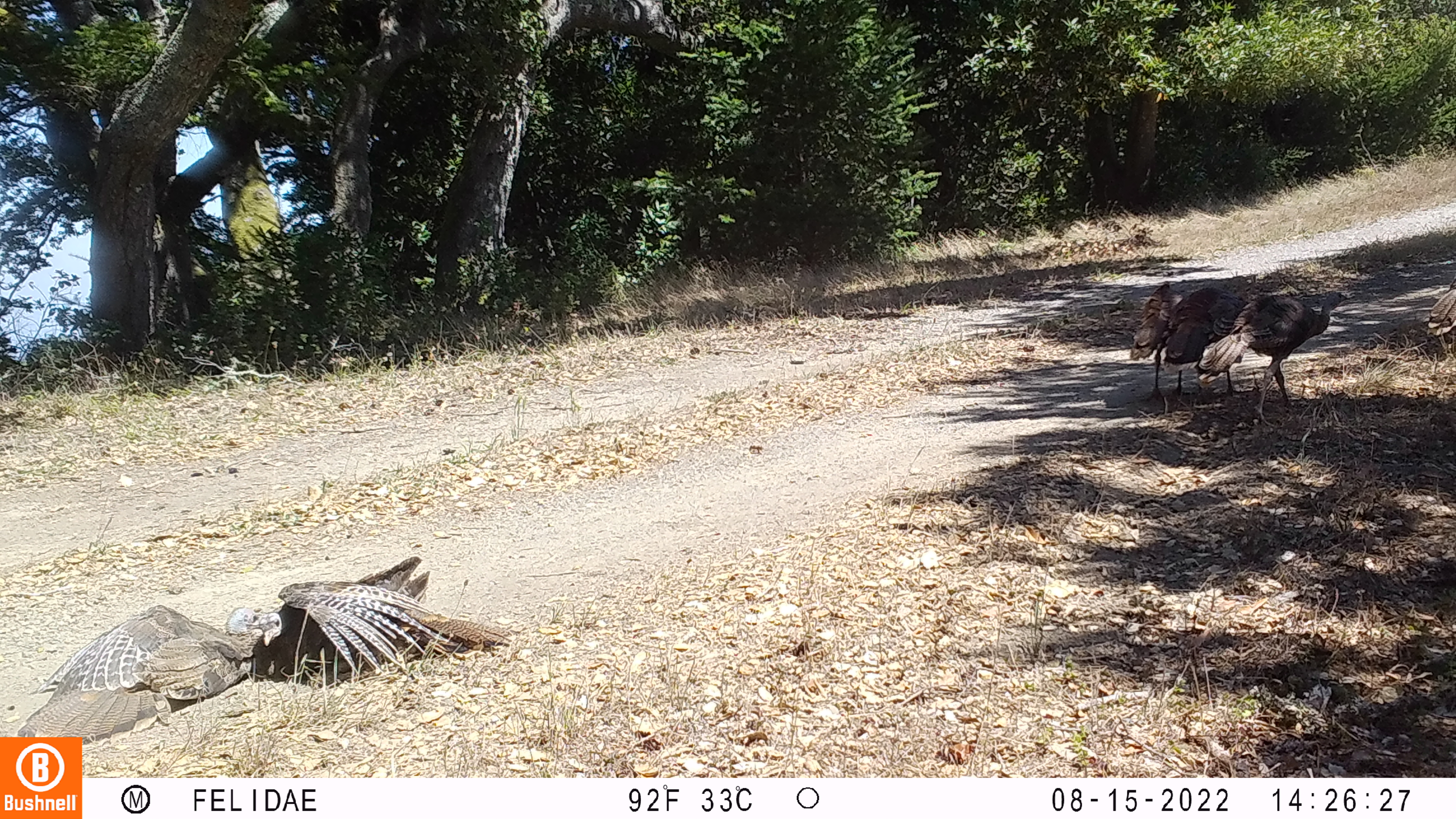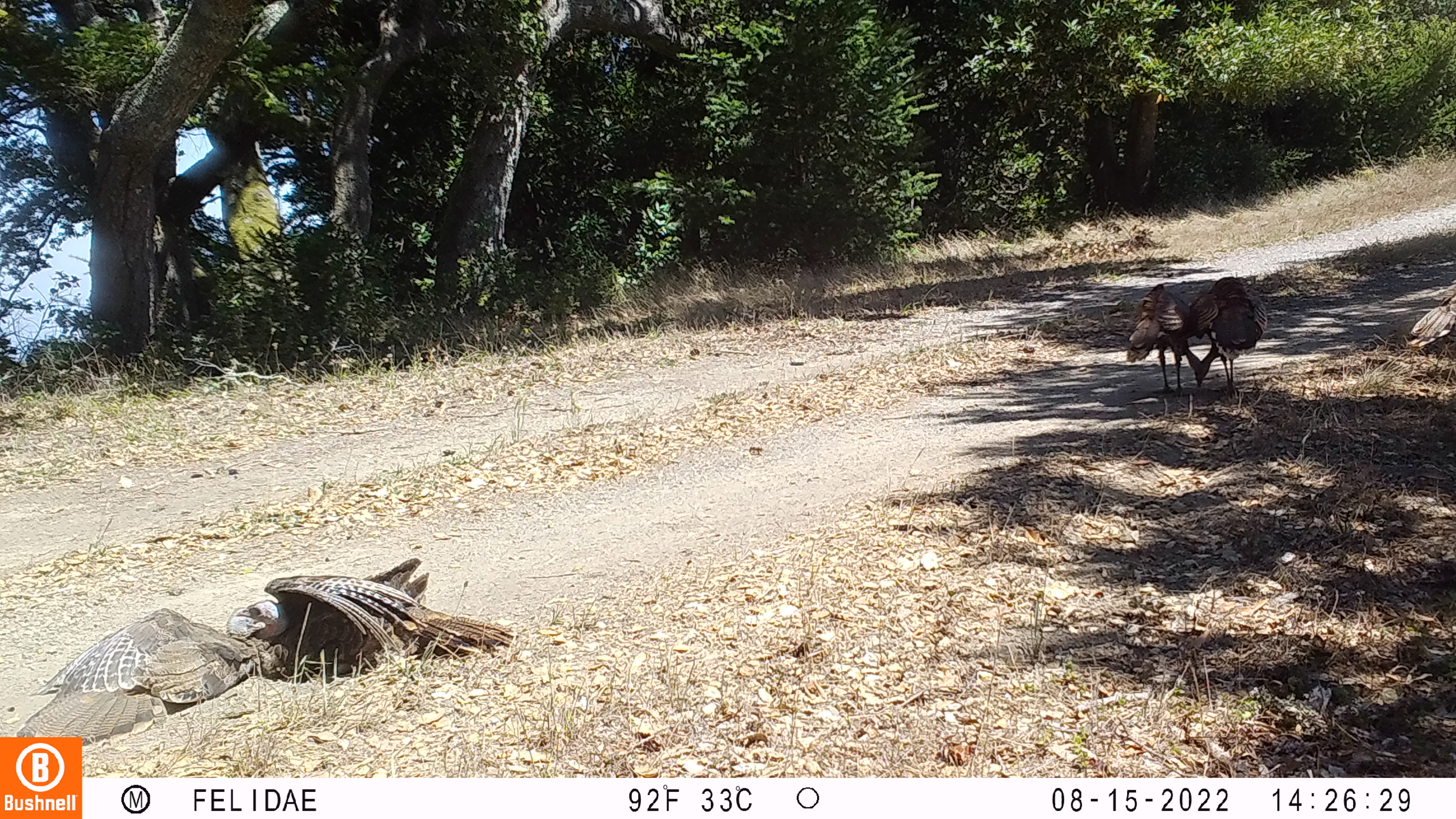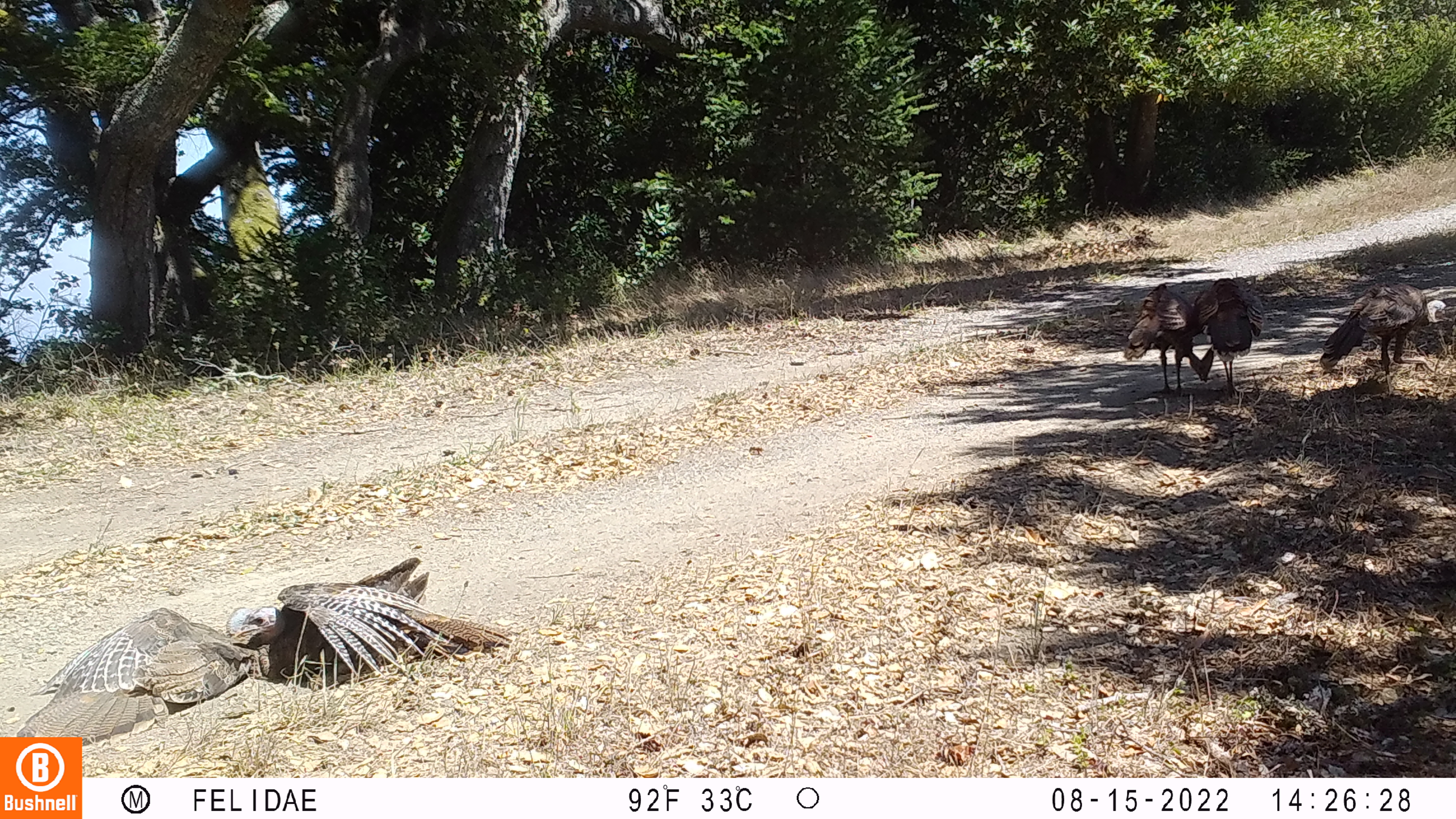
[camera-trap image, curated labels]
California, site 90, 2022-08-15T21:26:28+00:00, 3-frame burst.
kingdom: Animalia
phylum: Chordata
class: Aves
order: Galliformes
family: Phasianidae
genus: Meleagris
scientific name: Meleagris gallopavo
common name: turkey